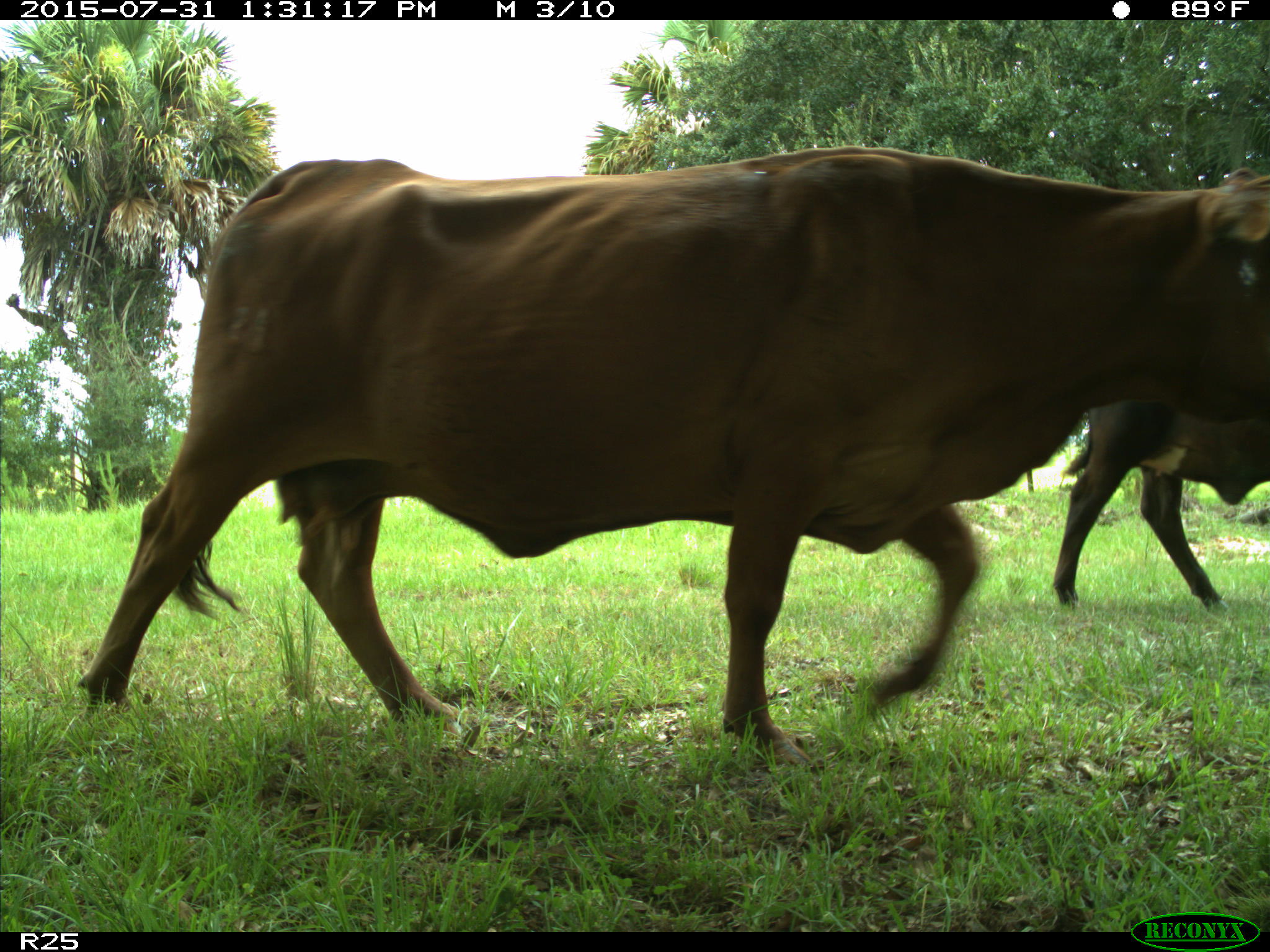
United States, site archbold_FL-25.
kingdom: Animalia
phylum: Chordata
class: Mammalia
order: Artiodactyla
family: Bovidae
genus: Bos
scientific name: Bos taurus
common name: domestic cow